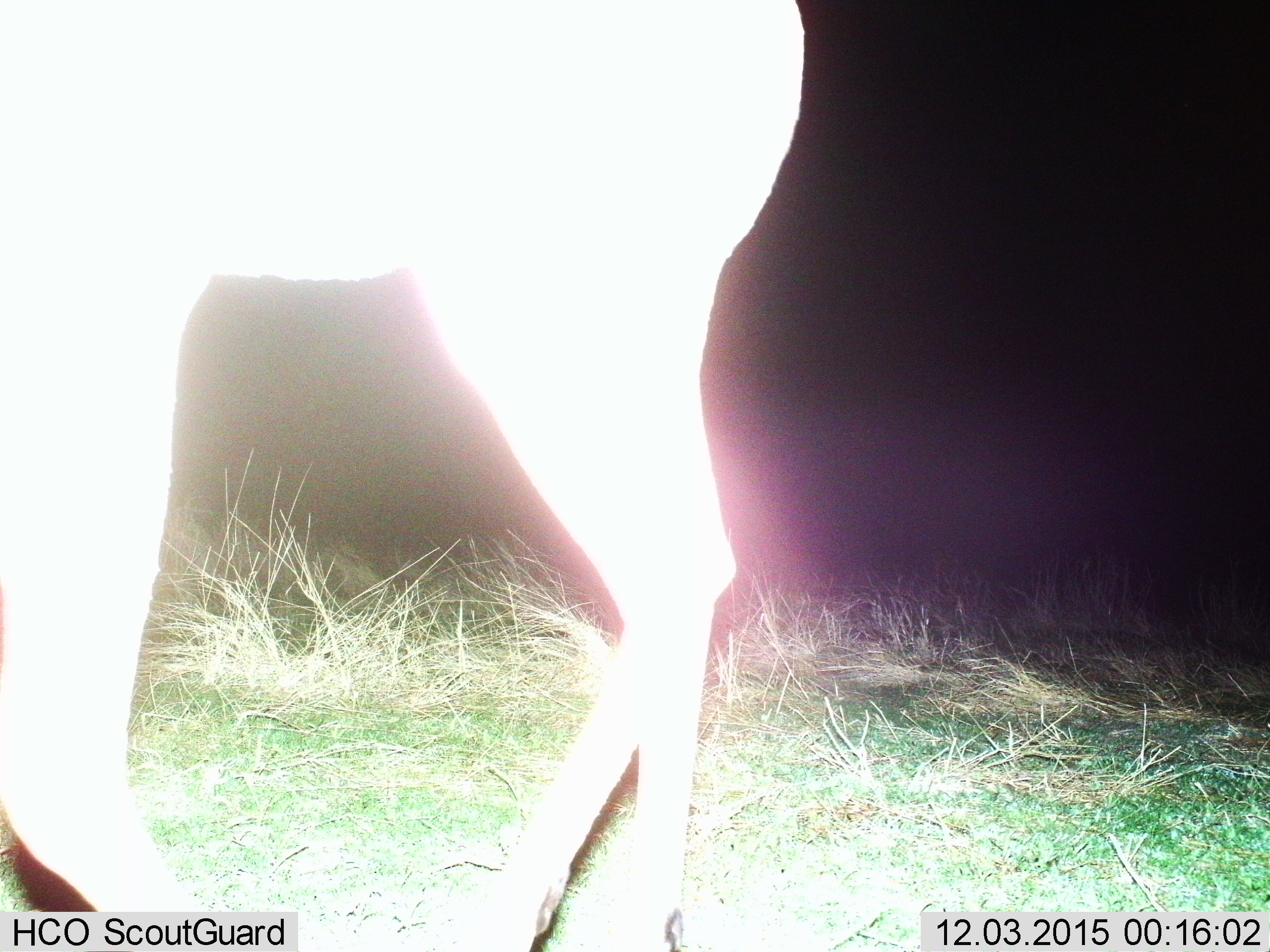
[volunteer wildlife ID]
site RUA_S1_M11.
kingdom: Animalia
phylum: Chordata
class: Mammalia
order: Artiodactyla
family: Bovidae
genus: Aepyceros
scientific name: Aepyceros melampus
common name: impala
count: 1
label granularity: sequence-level